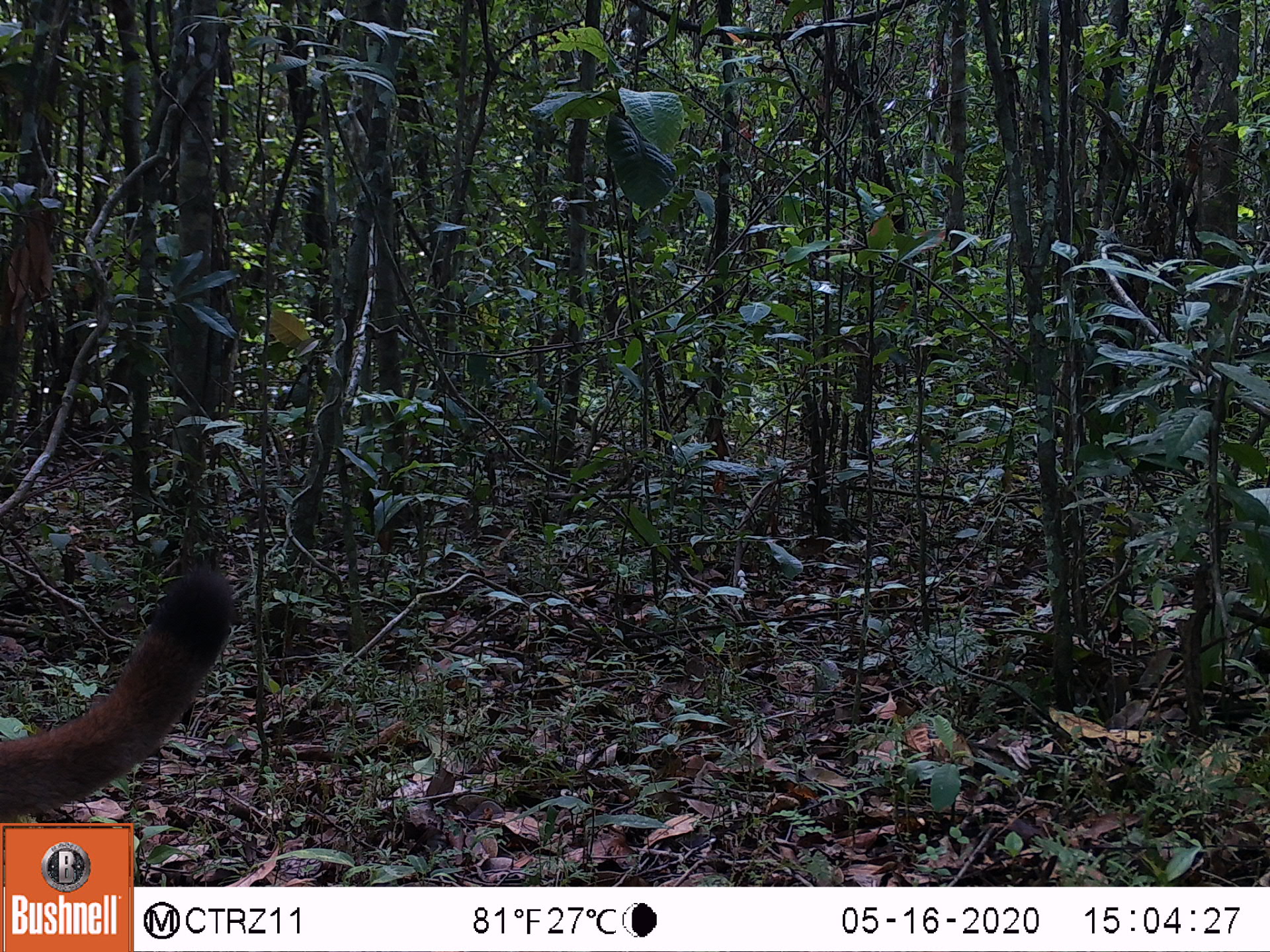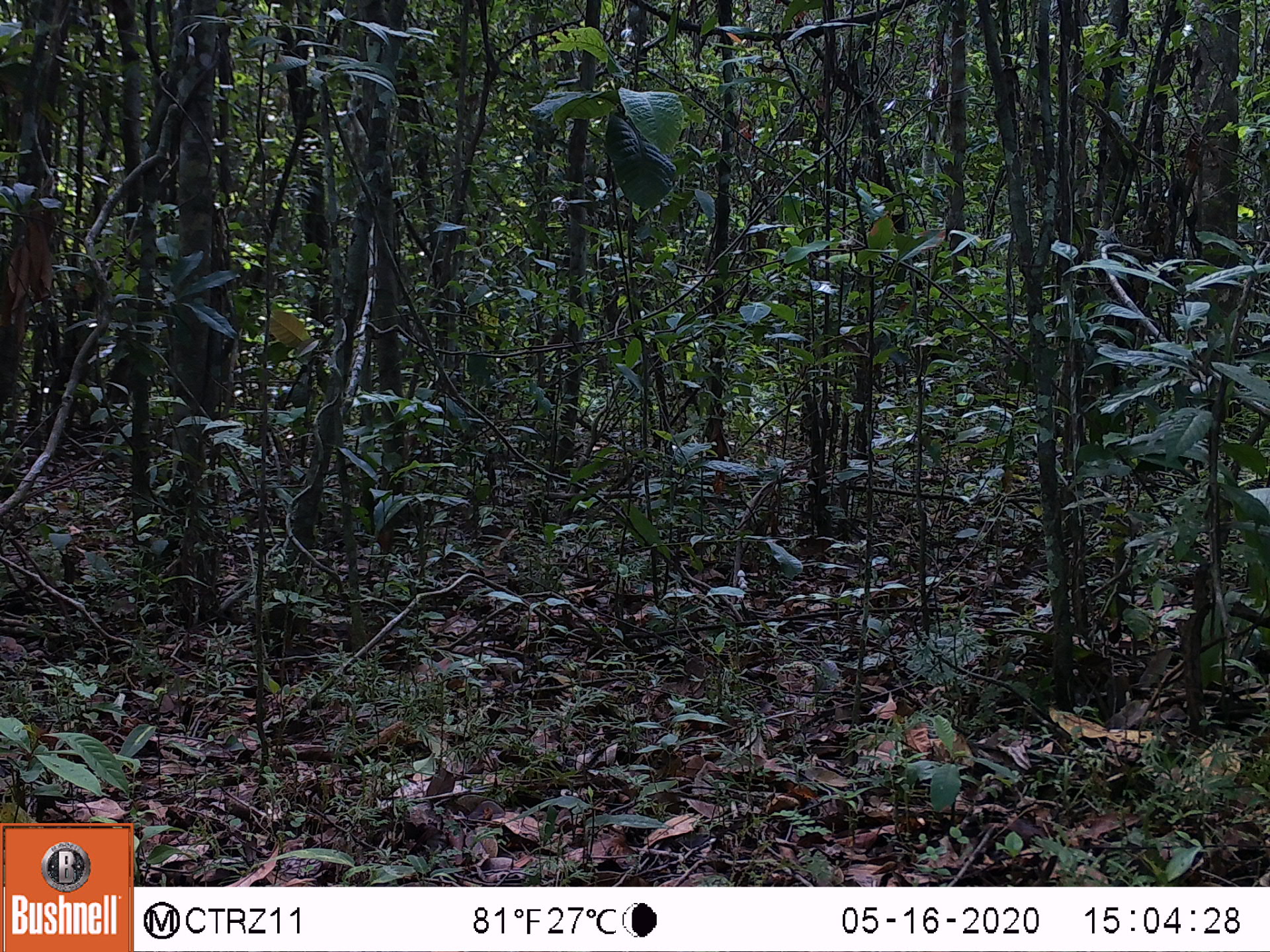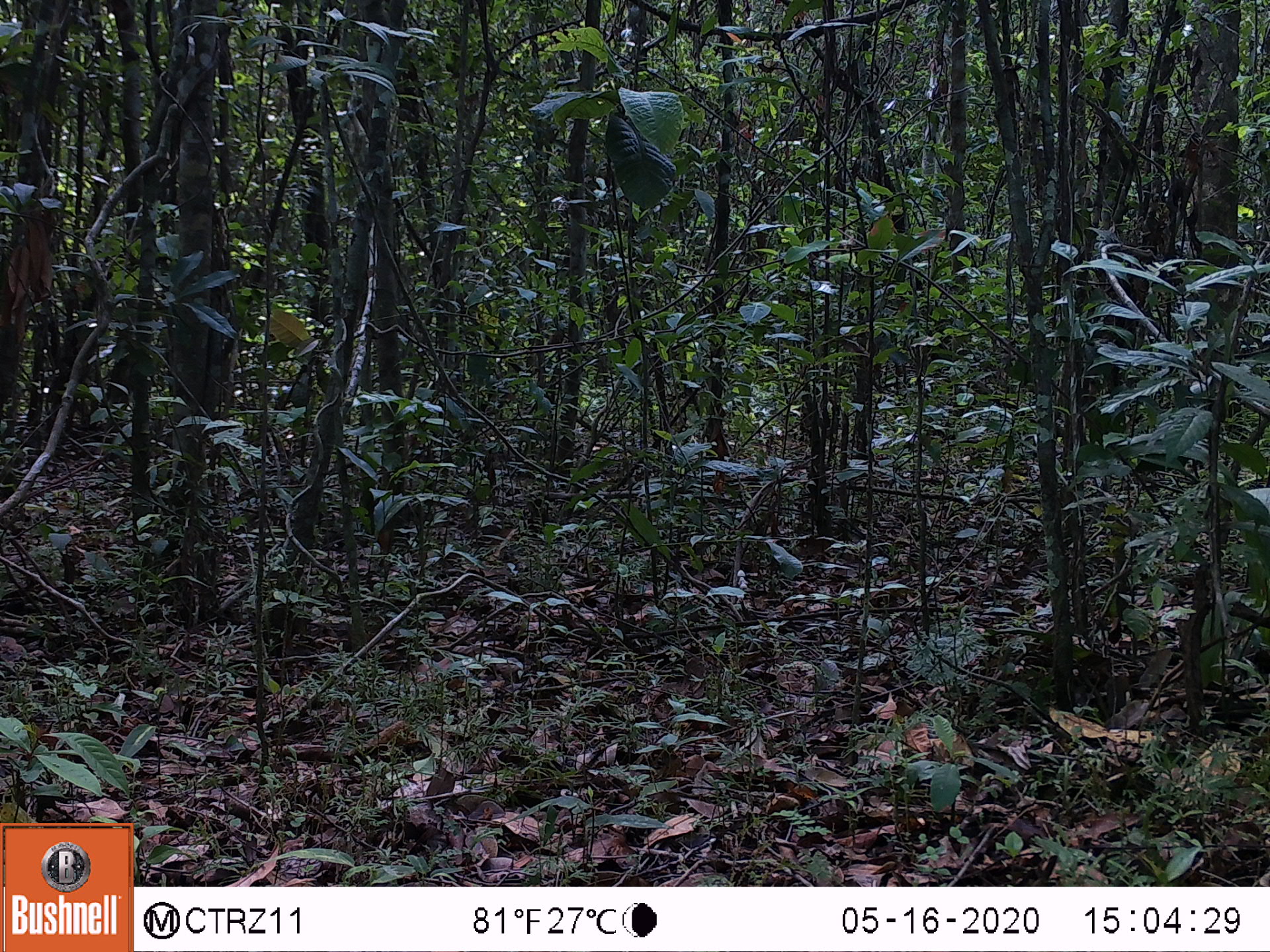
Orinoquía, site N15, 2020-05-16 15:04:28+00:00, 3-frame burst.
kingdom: Animalia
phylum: Chordata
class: Mammalia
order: Carnivora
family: Felidae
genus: Puma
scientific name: Puma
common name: puma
Puma.